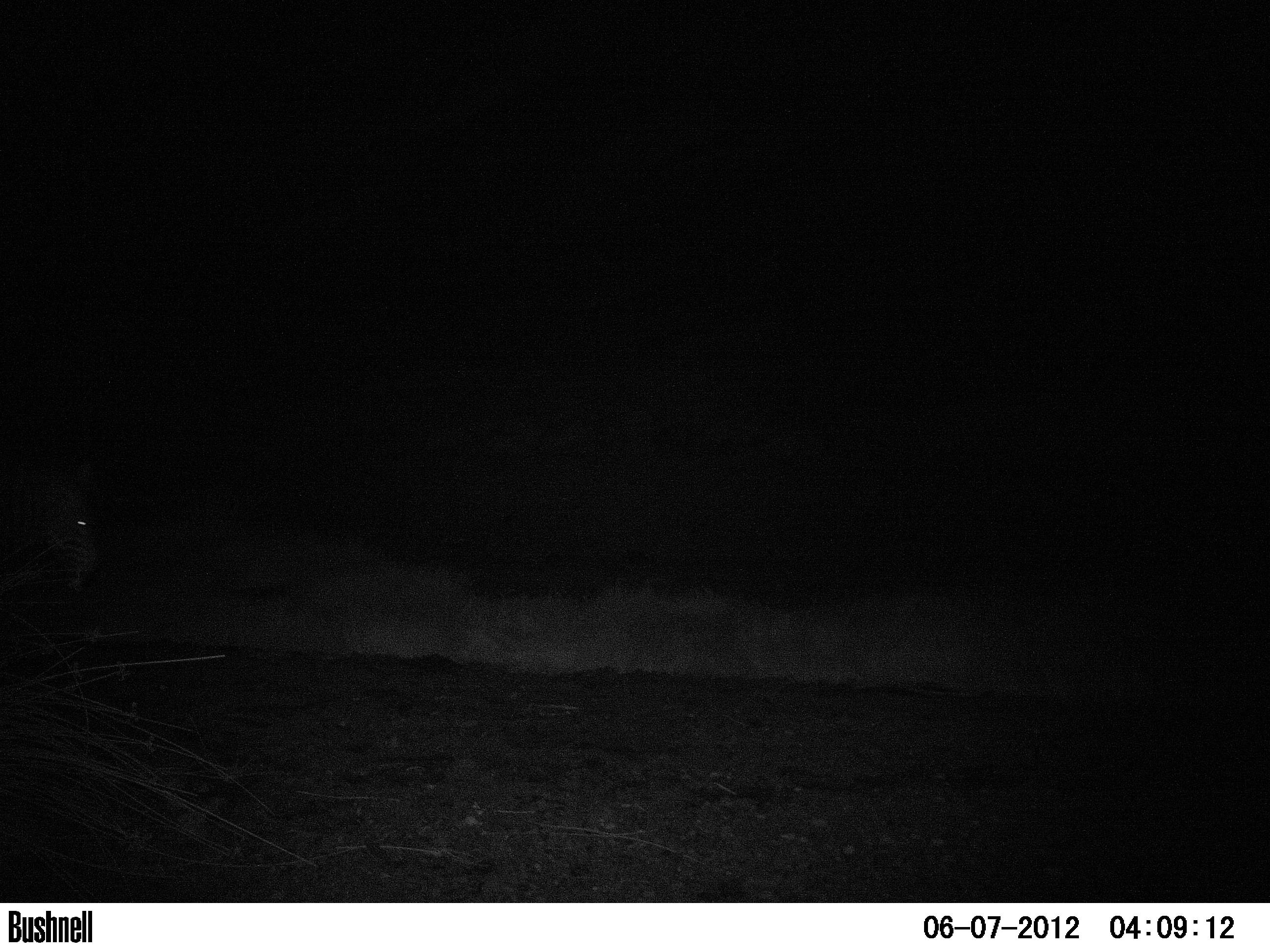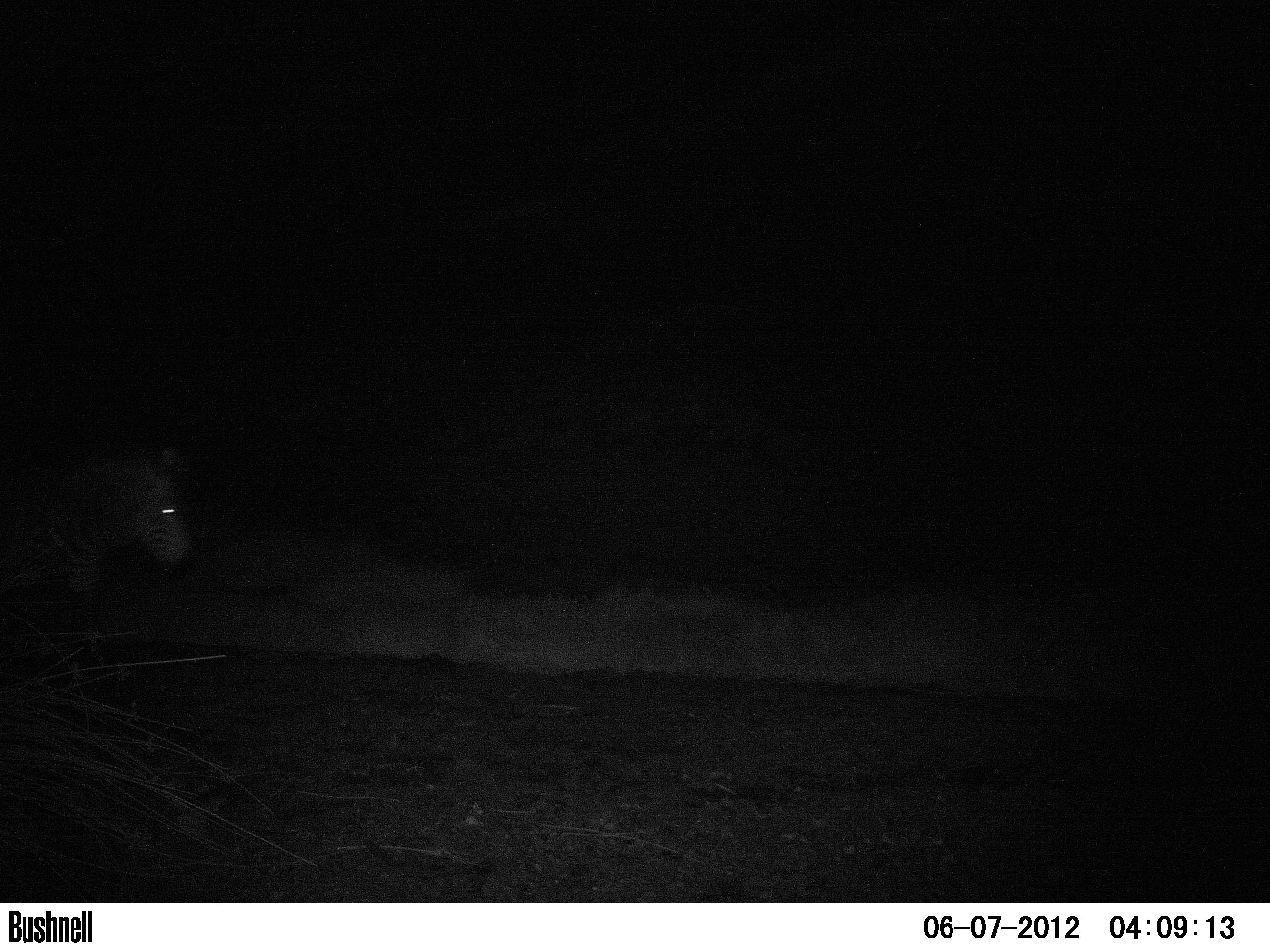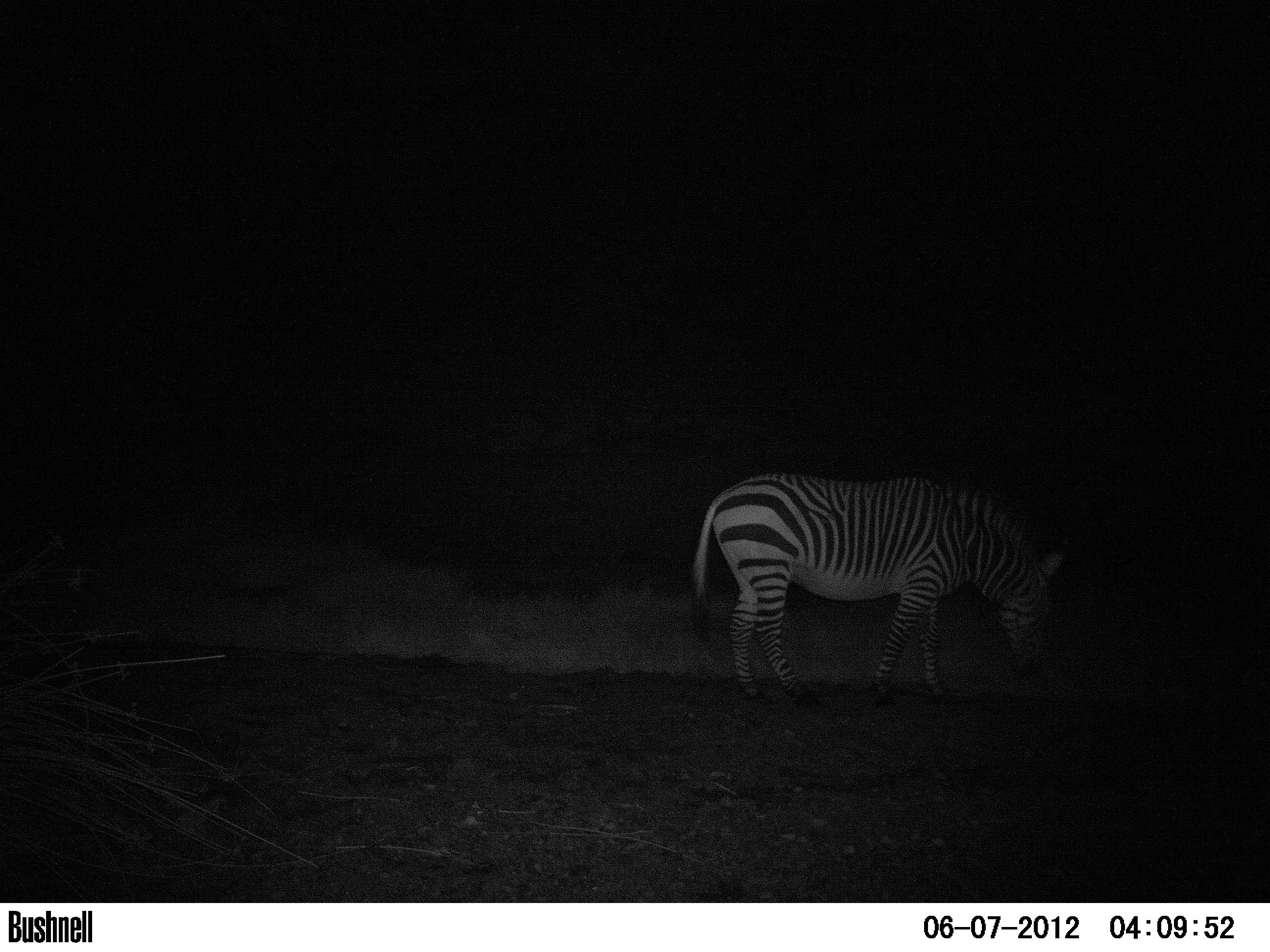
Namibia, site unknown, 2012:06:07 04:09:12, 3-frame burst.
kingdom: Animalia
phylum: Chordata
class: Mammalia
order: Perissodactyla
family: Equidae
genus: Equus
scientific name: Equus zebra hartmannae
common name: hartmann's mountain zebra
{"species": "Equus zebra hartmannae (hartmann's mountain zebra)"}